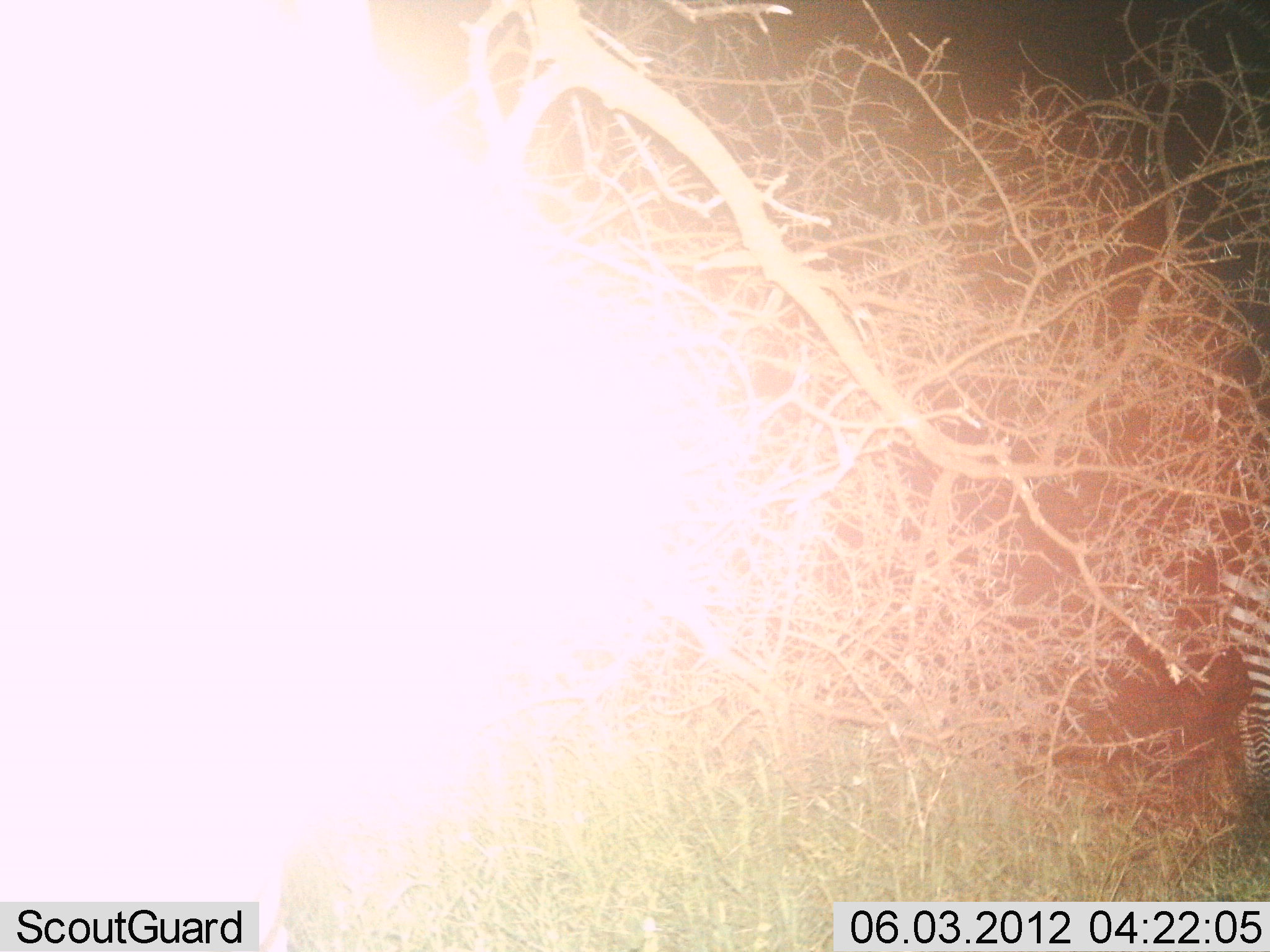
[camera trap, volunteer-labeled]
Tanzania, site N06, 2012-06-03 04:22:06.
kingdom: Animalia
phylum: Chordata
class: Mammalia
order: Perissodactyla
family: Equidae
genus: Equus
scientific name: Equus quagga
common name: plains zebra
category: zebra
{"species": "zebra (plains zebra) (Equus quagga)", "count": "1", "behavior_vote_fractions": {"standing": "89%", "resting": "0%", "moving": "17%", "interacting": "0%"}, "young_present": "0%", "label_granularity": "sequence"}